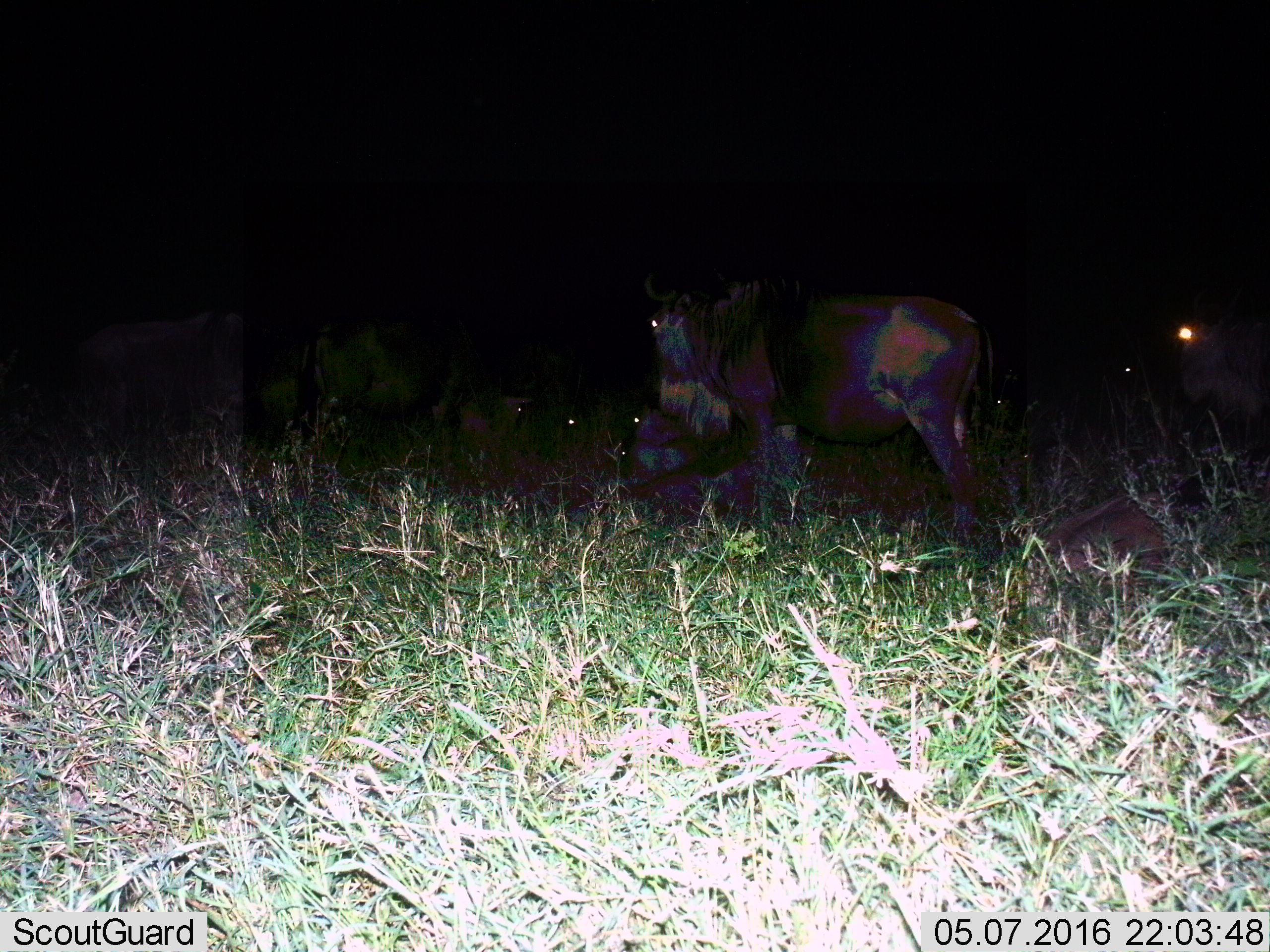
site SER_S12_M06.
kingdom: Animalia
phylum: Chordata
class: Mammalia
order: Artiodactyla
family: Bovidae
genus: Connochaetes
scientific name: Connochaetes taurinus taurinus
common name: blue wildebeest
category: wildebeestblue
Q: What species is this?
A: Wildebeestblue (blue wildebeest) (Connochaetes taurinus taurinus).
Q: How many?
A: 9.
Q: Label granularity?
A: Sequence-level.